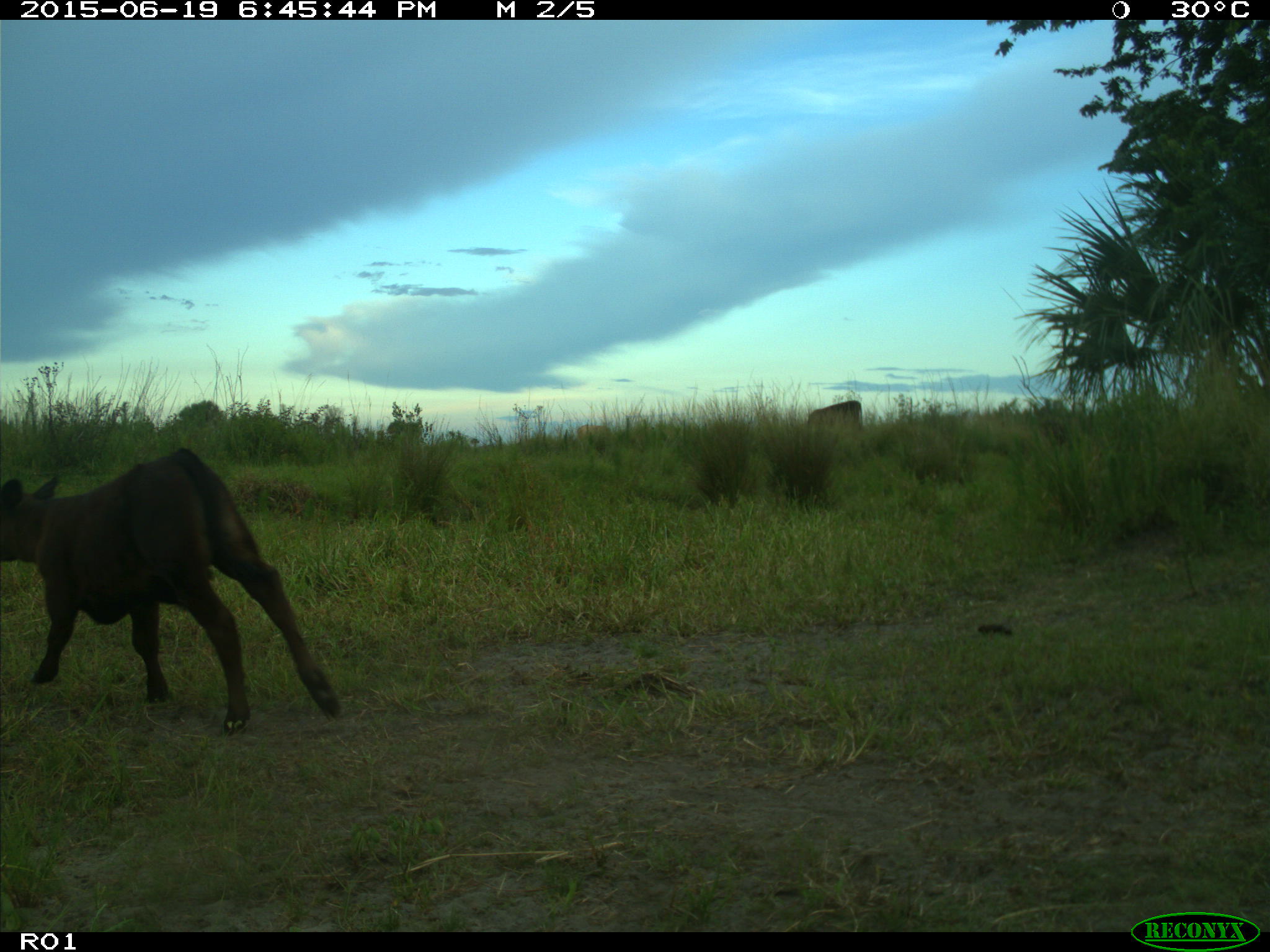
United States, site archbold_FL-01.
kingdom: Animalia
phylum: Chordata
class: Mammalia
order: Artiodactyla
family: Bovidae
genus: Bos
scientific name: Bos taurus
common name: domestic cow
Bos taurus (domestic cow).